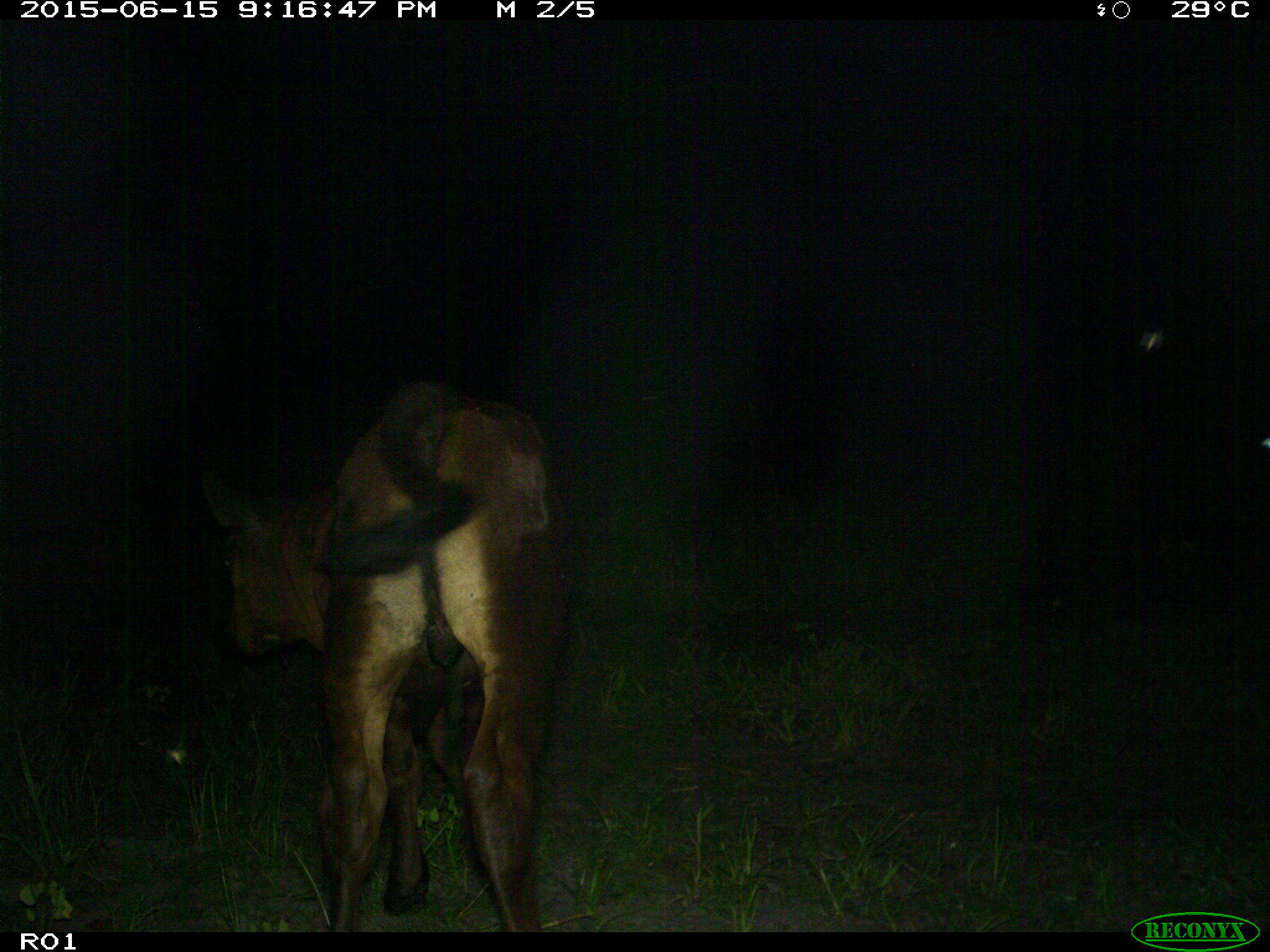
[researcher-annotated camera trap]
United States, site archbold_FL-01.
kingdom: Animalia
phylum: Chordata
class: Mammalia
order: Artiodactyla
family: Bovidae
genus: Bos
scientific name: Bos taurus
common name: domestic cow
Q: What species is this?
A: Bos taurus (domestic cow).